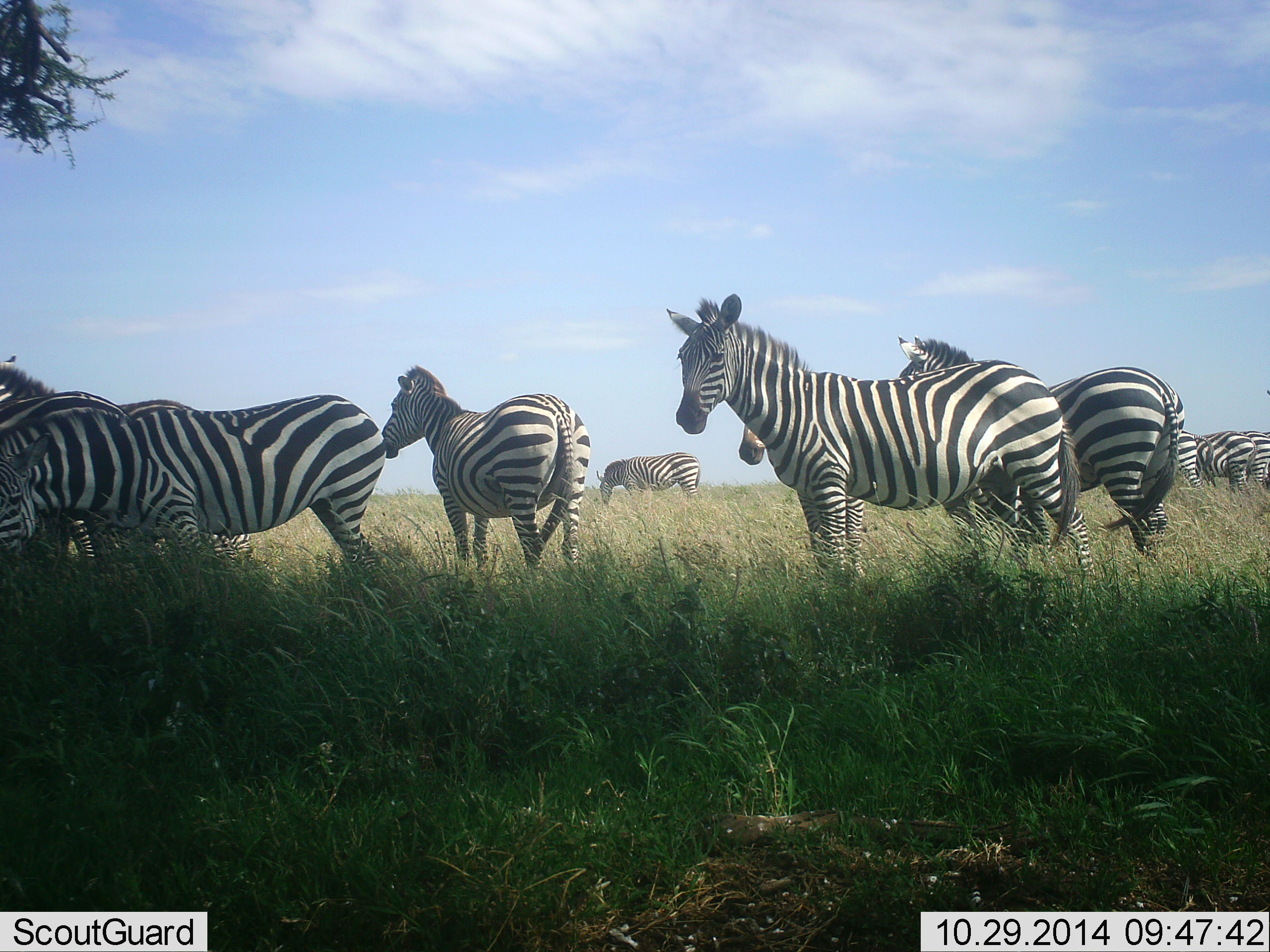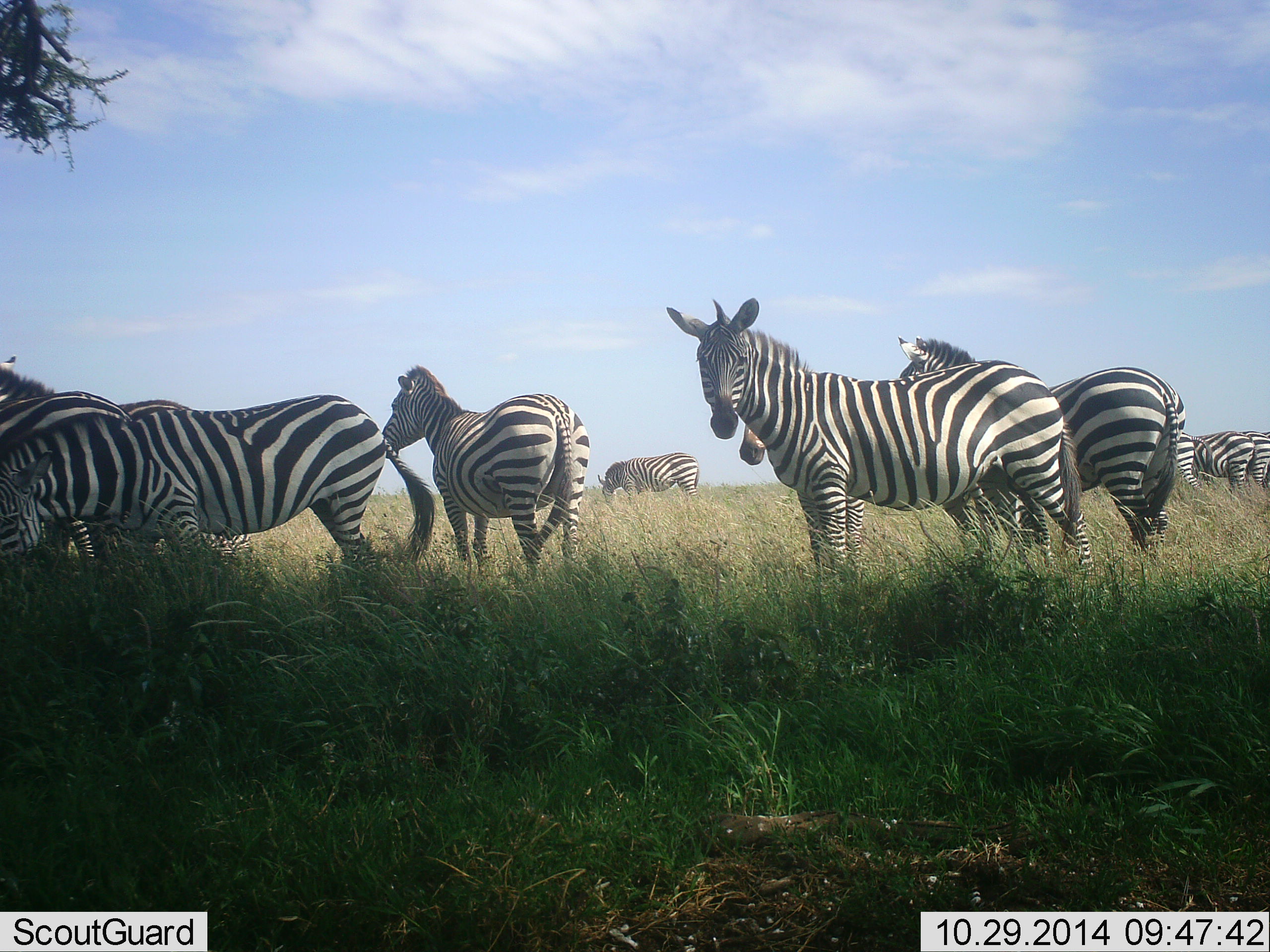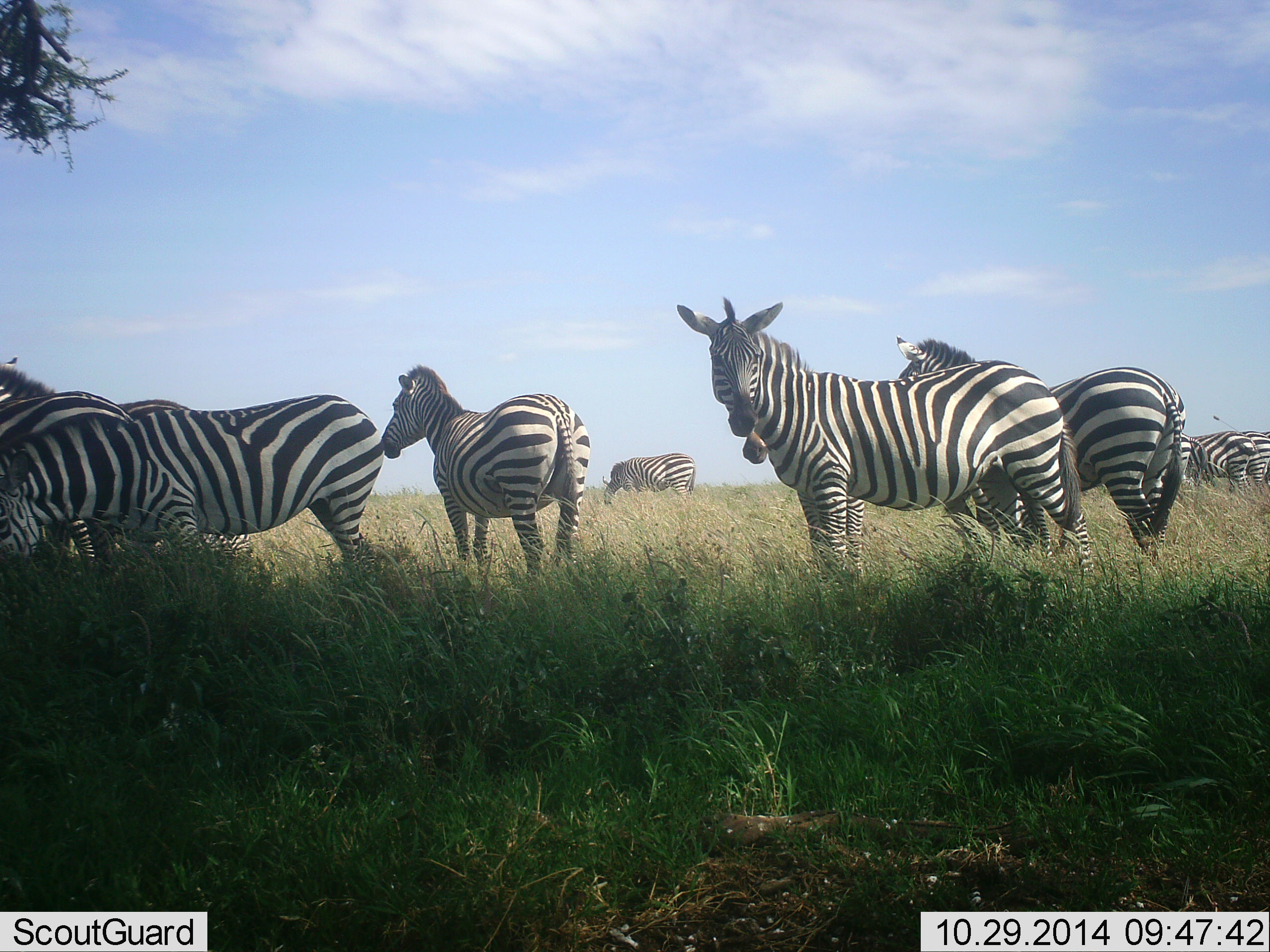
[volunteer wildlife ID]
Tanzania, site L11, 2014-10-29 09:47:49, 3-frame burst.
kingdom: Animalia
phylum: Chordata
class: Mammalia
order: Perissodactyla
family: Equidae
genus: Equus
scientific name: Equus quagga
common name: plains zebra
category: zebra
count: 10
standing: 90%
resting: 10%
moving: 10%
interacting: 10%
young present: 0%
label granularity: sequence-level